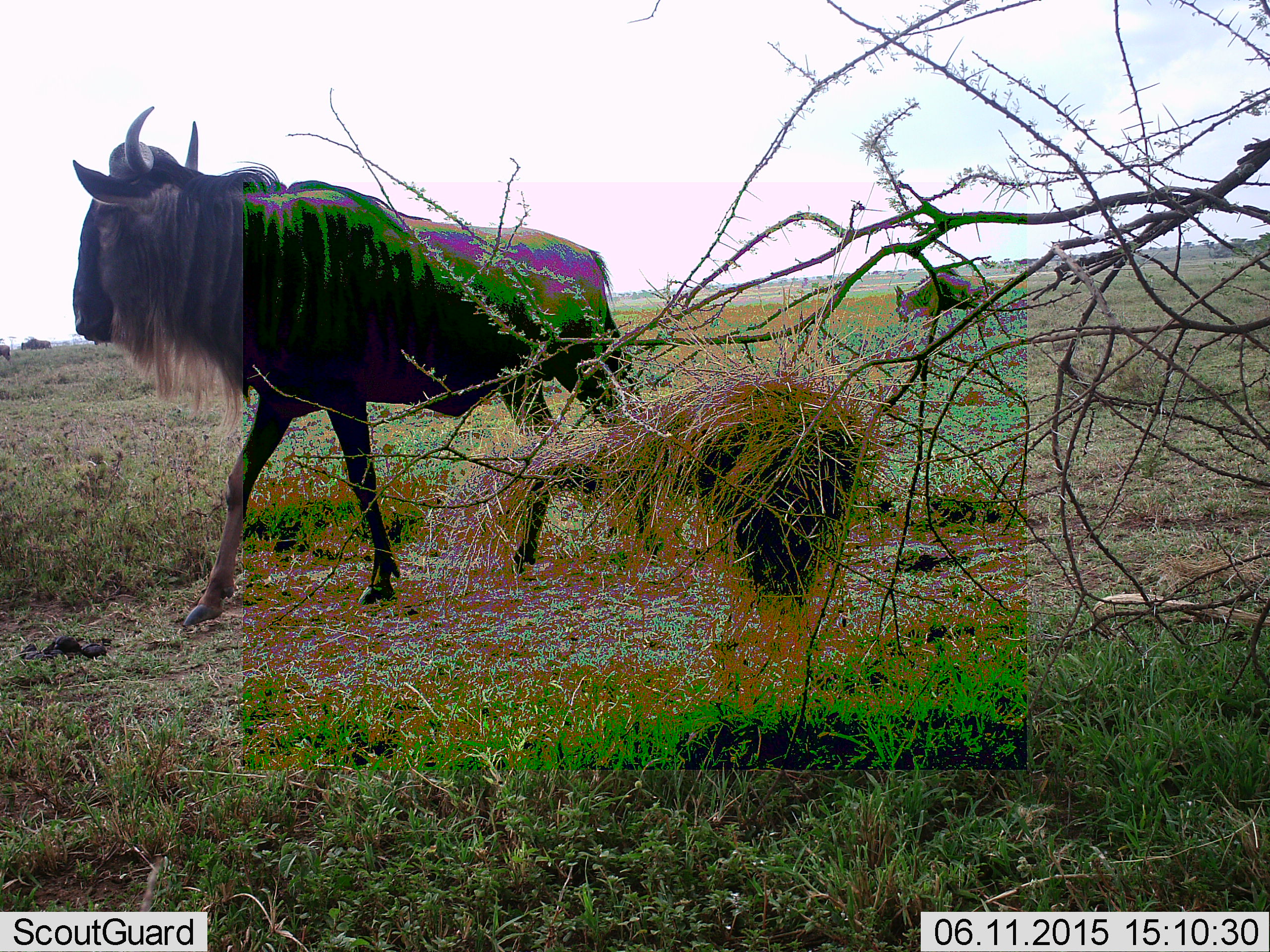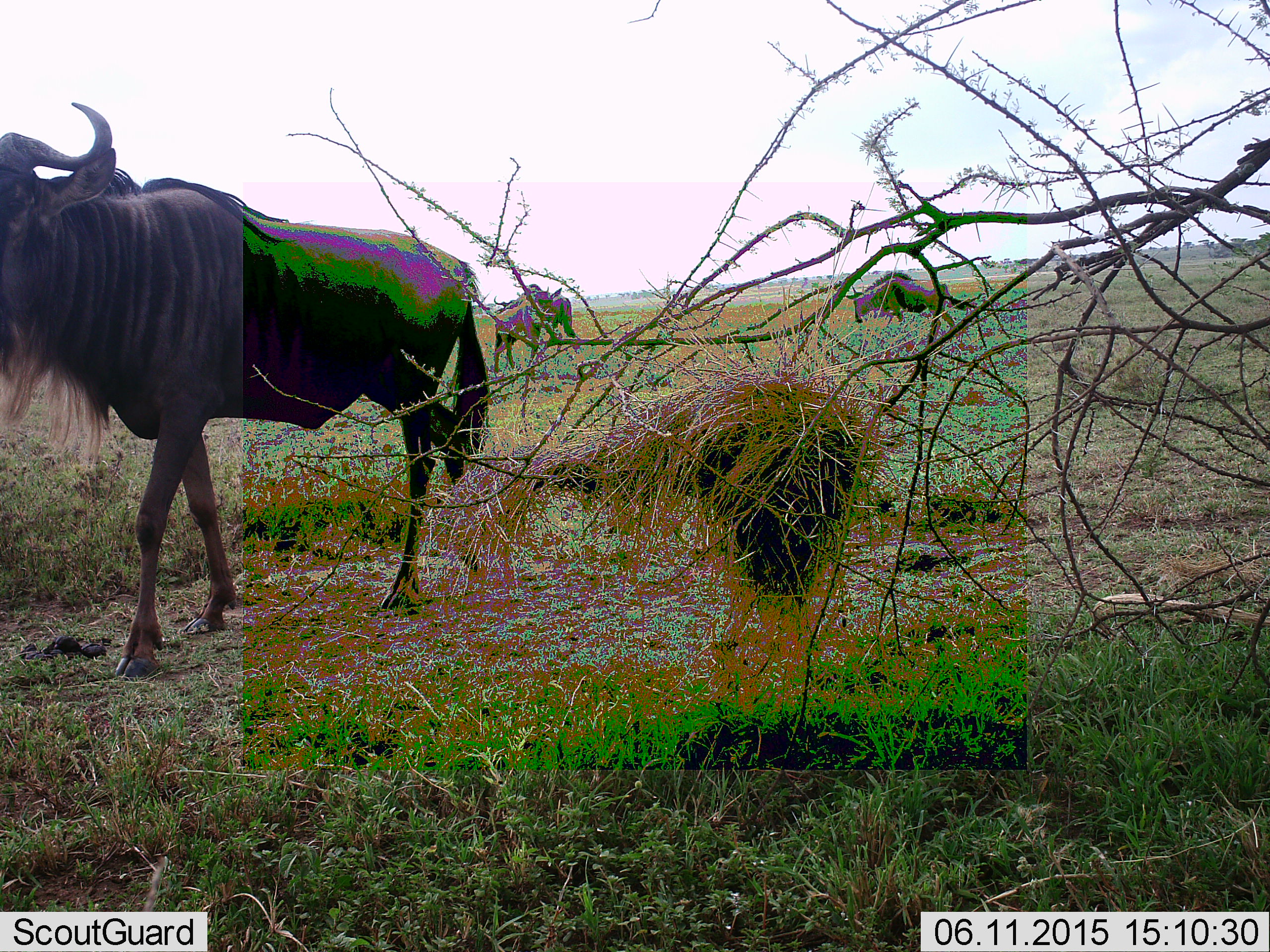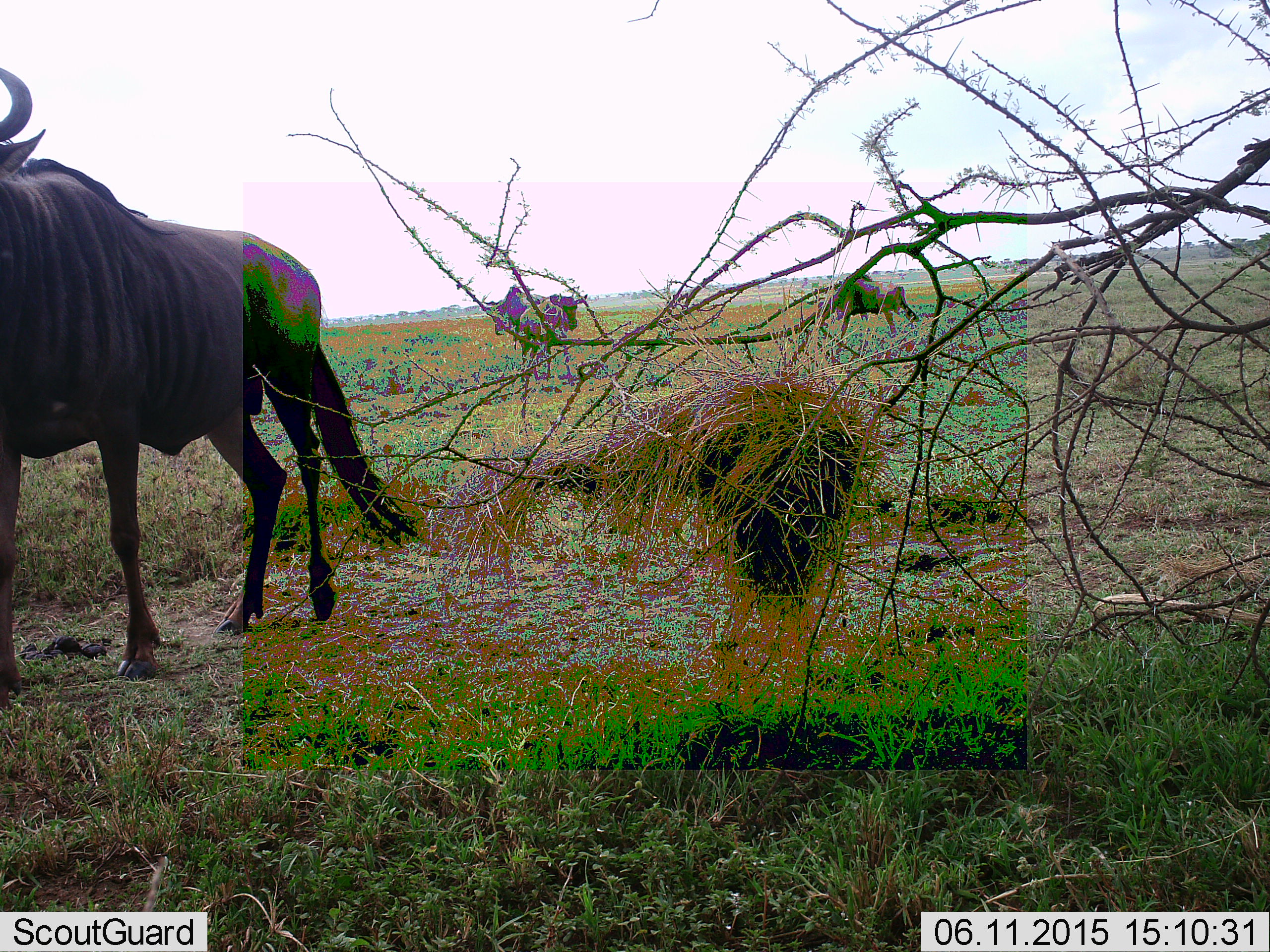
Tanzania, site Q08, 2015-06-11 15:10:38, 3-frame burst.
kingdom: Animalia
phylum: Chordata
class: Mammalia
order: Artiodactyla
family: Bovidae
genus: Connochaetes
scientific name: Connochaetes taurinus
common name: blue wildebeest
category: wildebeest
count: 4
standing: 50%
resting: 0%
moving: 80%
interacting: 0%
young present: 0%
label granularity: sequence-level